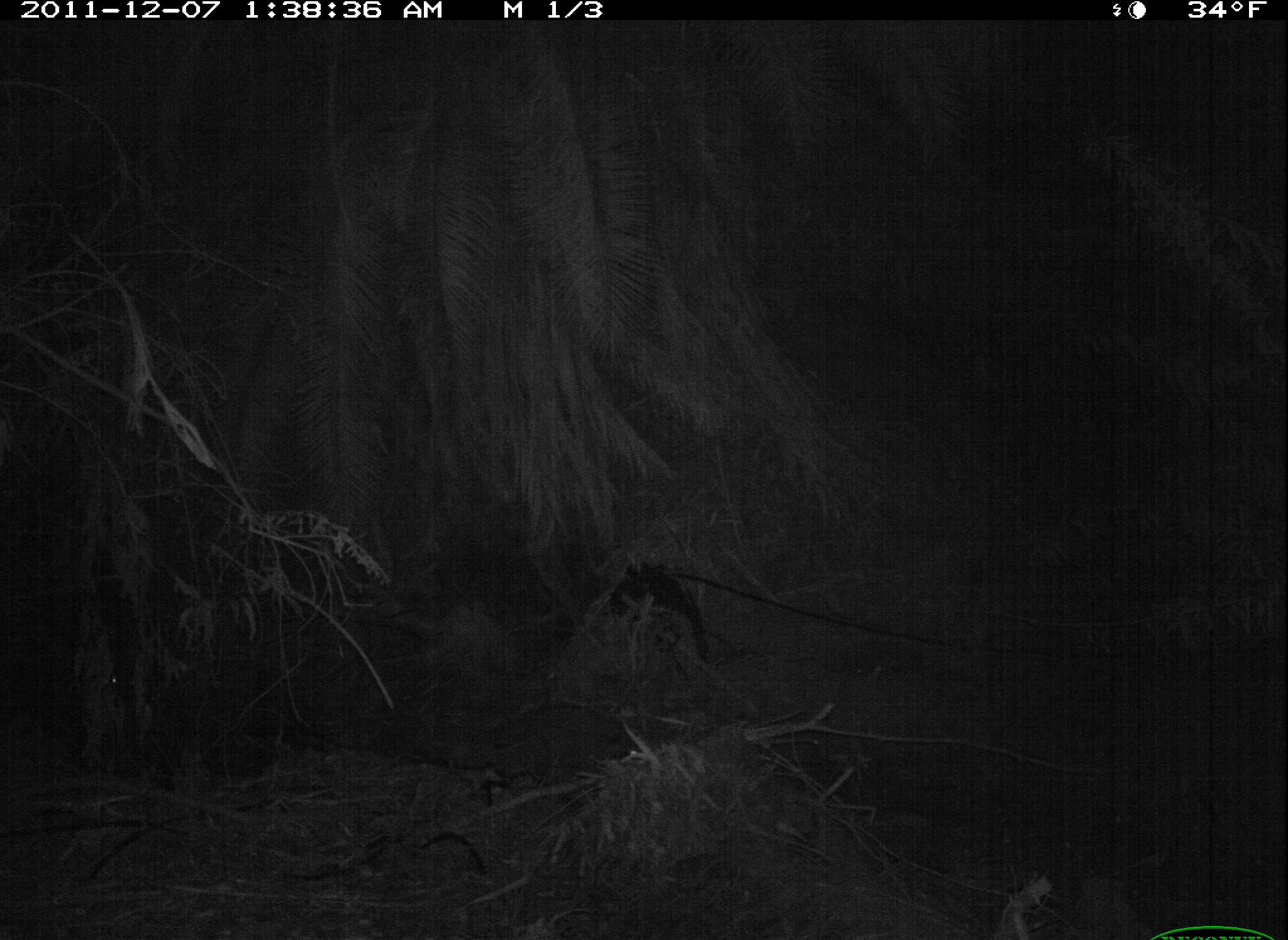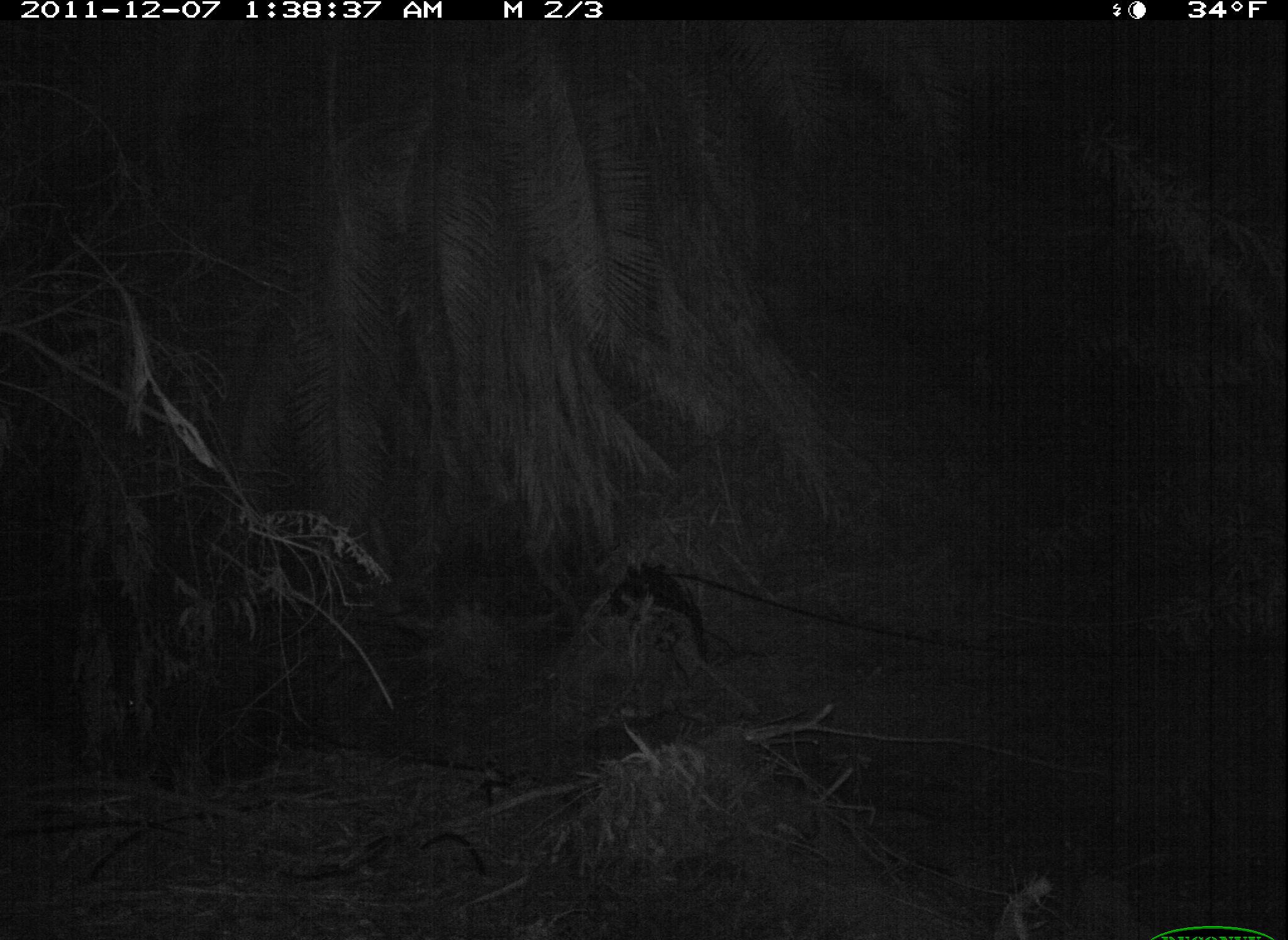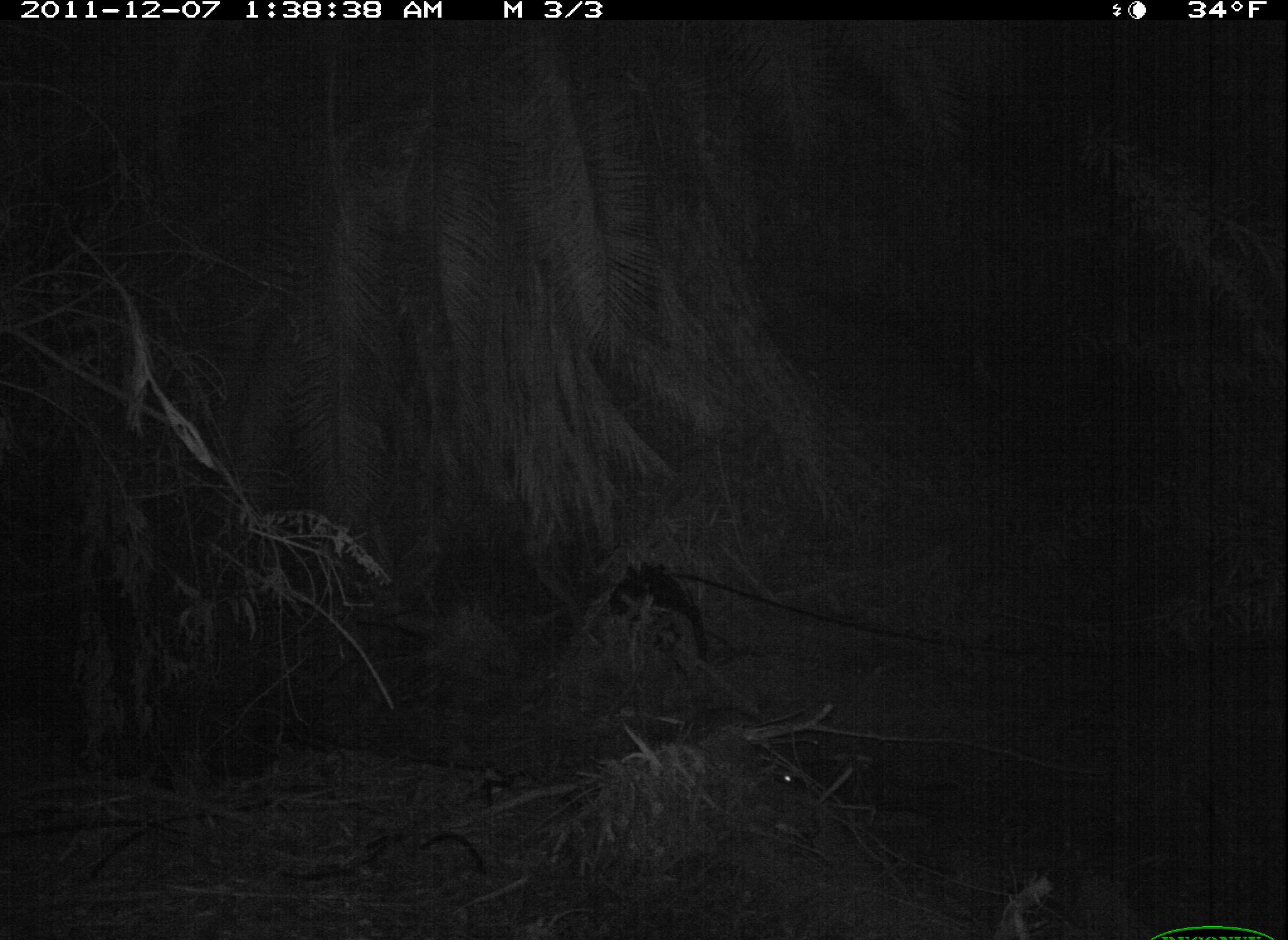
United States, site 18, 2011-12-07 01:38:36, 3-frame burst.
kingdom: Animalia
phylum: Chordata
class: Mammalia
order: Carnivora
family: Procyonidae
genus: Procyon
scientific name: Procyon lotor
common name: raccoon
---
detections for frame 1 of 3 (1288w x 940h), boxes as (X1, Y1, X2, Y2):
raccoon: (487, 691, 646, 788)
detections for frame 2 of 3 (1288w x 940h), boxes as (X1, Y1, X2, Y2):
raccoon: (451, 694, 602, 789)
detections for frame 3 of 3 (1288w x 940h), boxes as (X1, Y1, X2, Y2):
raccoon: (649, 714, 799, 790)